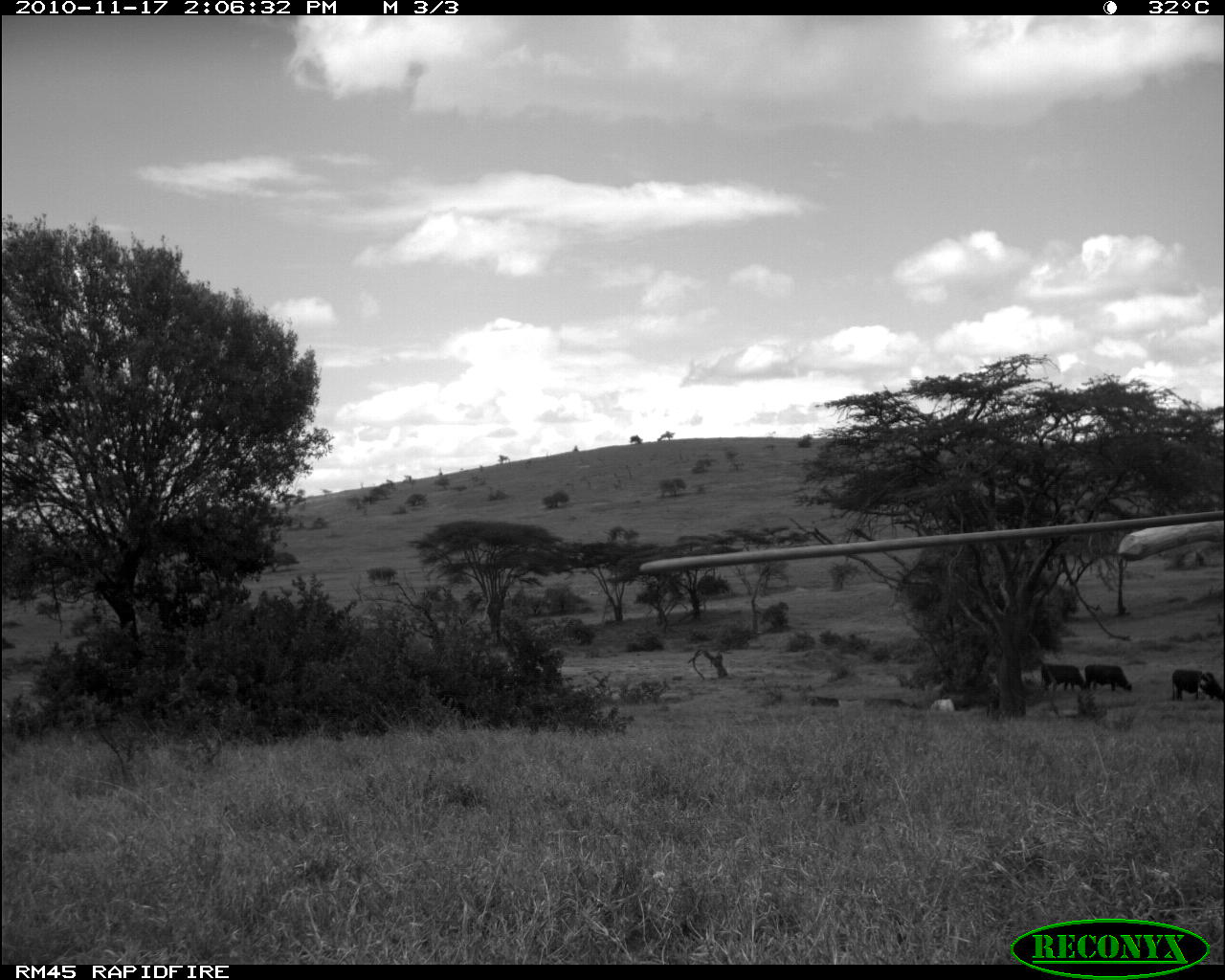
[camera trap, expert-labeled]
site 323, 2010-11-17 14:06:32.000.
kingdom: Animalia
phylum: Chordata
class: Mammalia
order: Artiodactyla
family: Bovidae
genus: Bos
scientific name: Bos taurus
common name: domestic cattle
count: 3